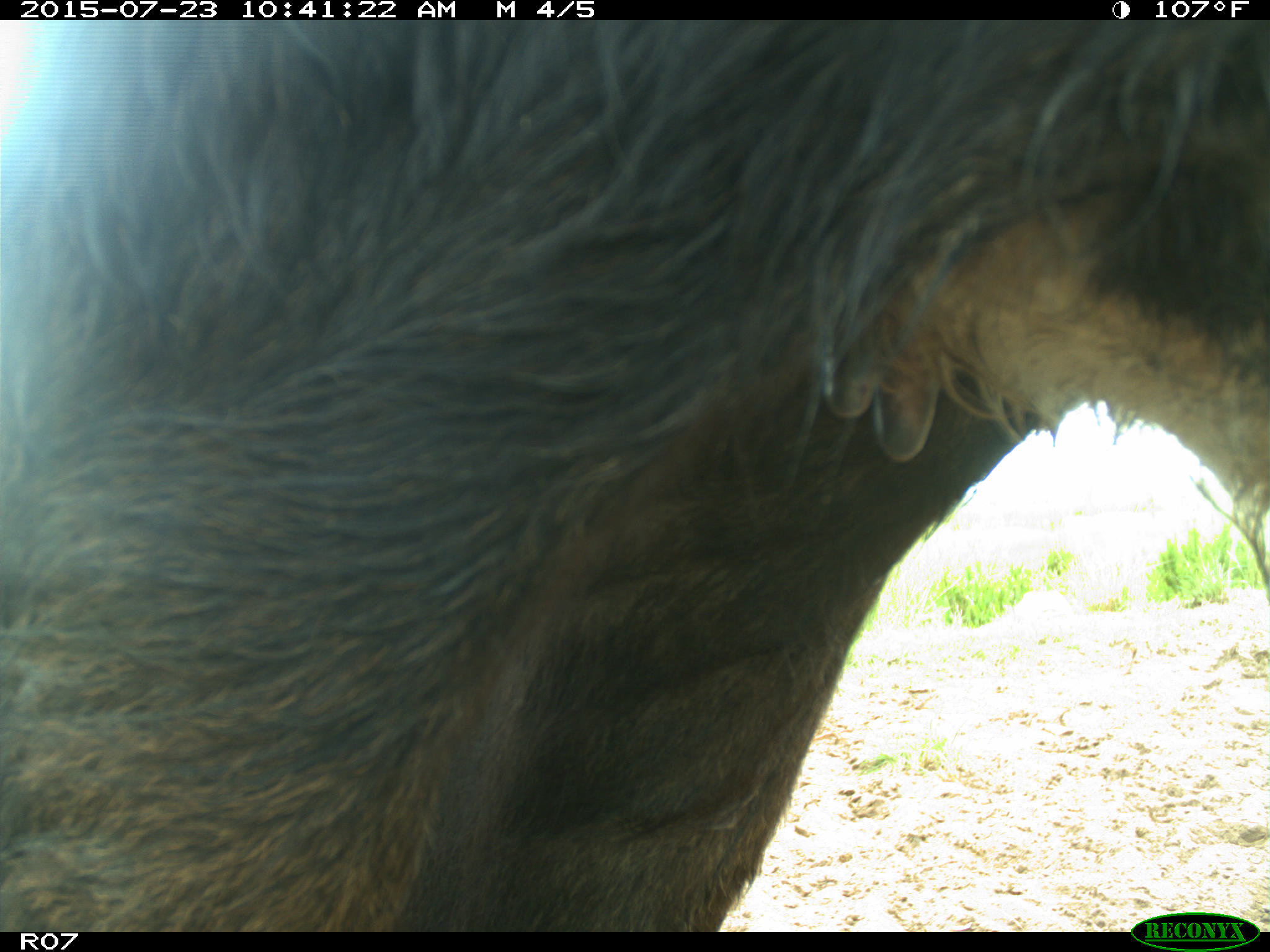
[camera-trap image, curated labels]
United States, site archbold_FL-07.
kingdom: Animalia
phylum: Chordata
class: Mammalia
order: Artiodactyla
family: Bovidae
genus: Bos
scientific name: Bos taurus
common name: domestic cow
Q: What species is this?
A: Bos taurus (domestic cow).